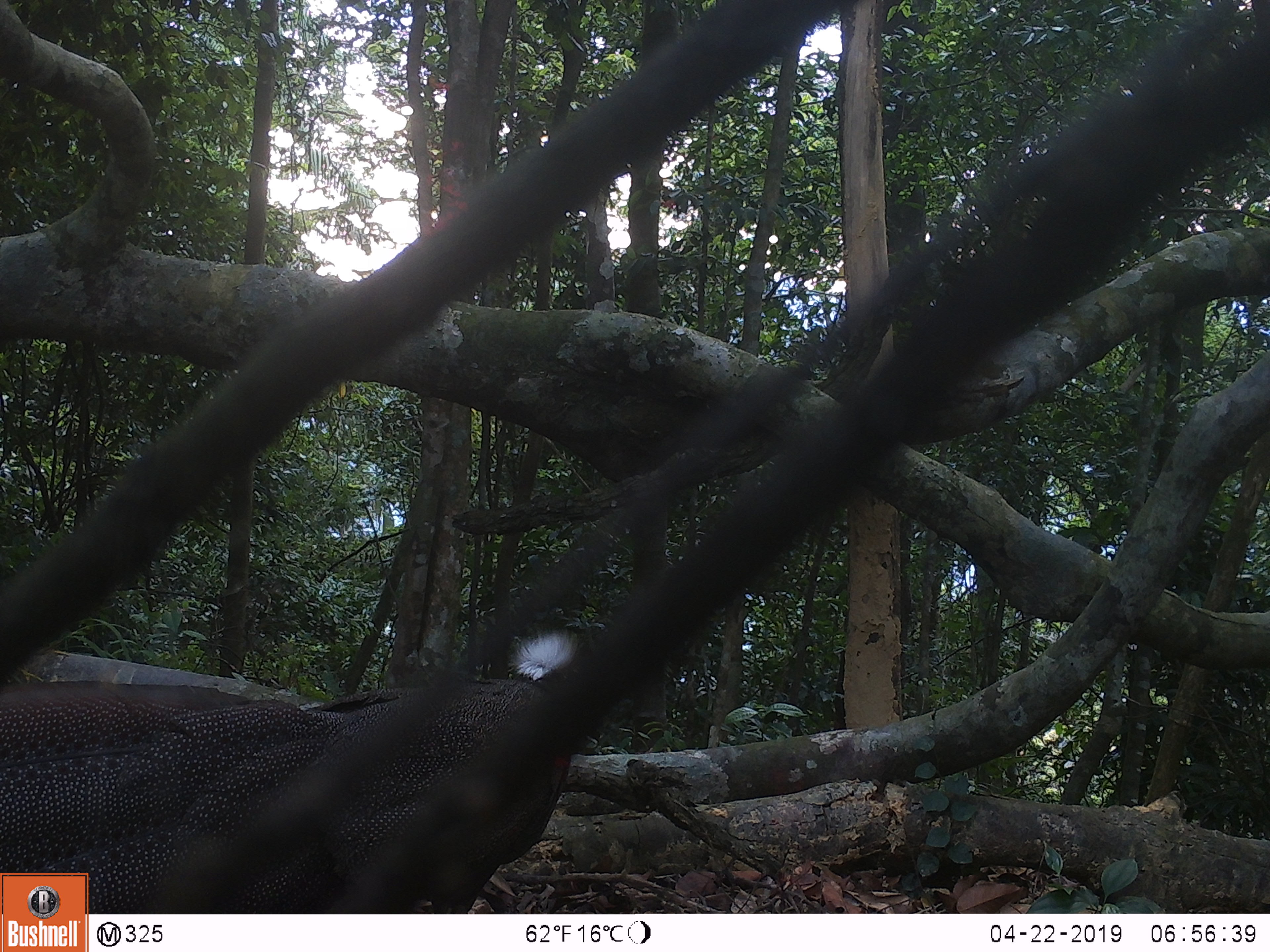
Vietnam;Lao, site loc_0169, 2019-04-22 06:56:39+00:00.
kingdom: Animalia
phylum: Chordata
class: Aves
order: Galliformes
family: Phasianidae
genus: Rheinardia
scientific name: Rheinardia ocellata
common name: crested argus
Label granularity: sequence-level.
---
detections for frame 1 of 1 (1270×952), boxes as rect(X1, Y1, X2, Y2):
crested argus: rect(0, 631, 599, 914)